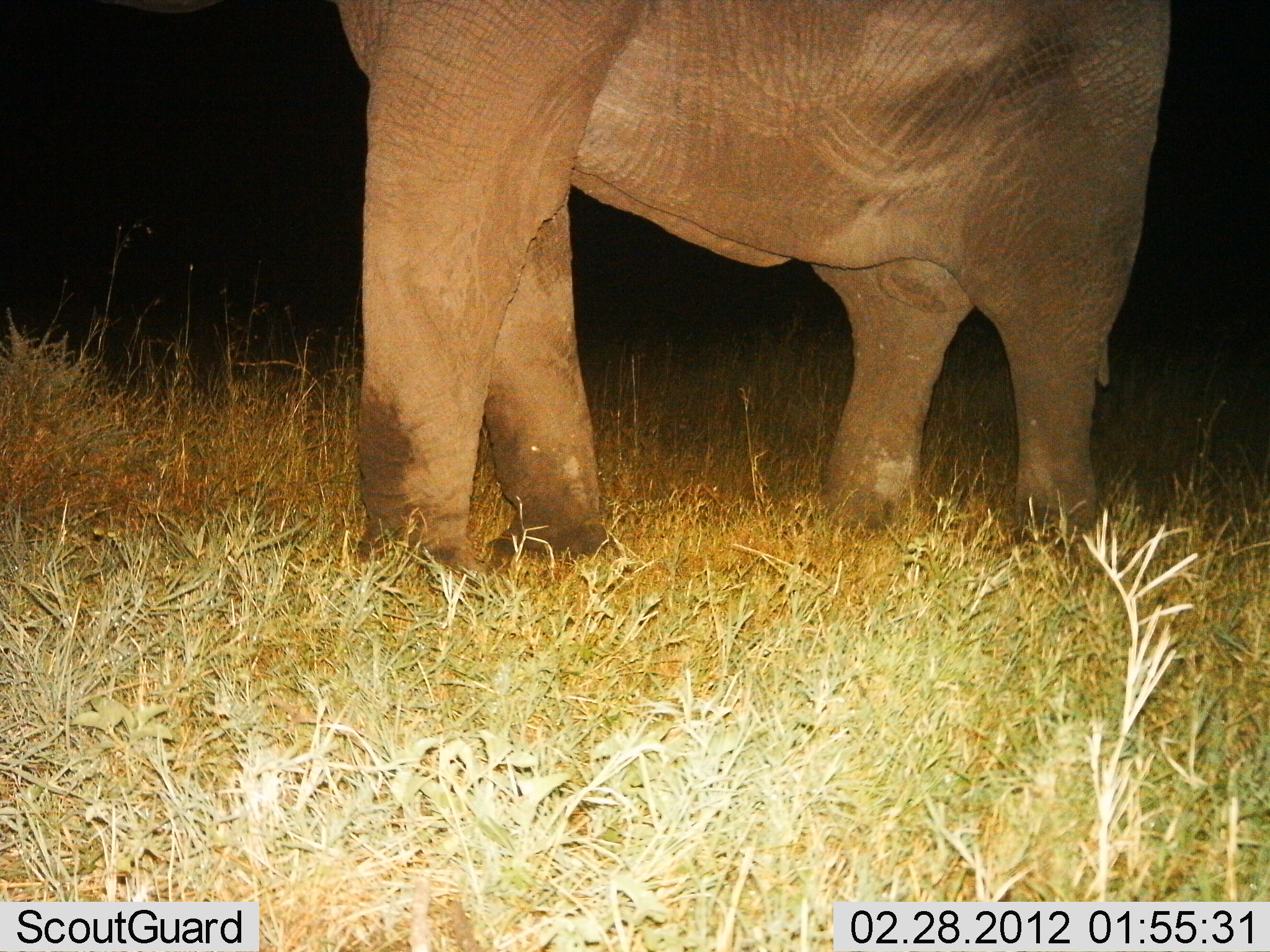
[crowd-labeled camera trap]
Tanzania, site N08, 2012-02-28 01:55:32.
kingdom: Animalia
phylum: Chordata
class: Mammalia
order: Proboscidea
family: Elephantidae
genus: Loxodonta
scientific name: Loxodonta africana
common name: african bush elephant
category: elephant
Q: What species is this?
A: Elephant (african bush elephant) (Loxodonta africana).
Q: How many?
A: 1.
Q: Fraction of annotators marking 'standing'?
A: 72%.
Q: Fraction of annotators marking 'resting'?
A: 0%.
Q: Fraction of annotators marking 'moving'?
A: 28%.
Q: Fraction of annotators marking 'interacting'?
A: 0%.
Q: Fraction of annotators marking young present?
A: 0%.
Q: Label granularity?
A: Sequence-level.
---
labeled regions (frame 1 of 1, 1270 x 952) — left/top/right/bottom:
animal: 337/0/1171/585